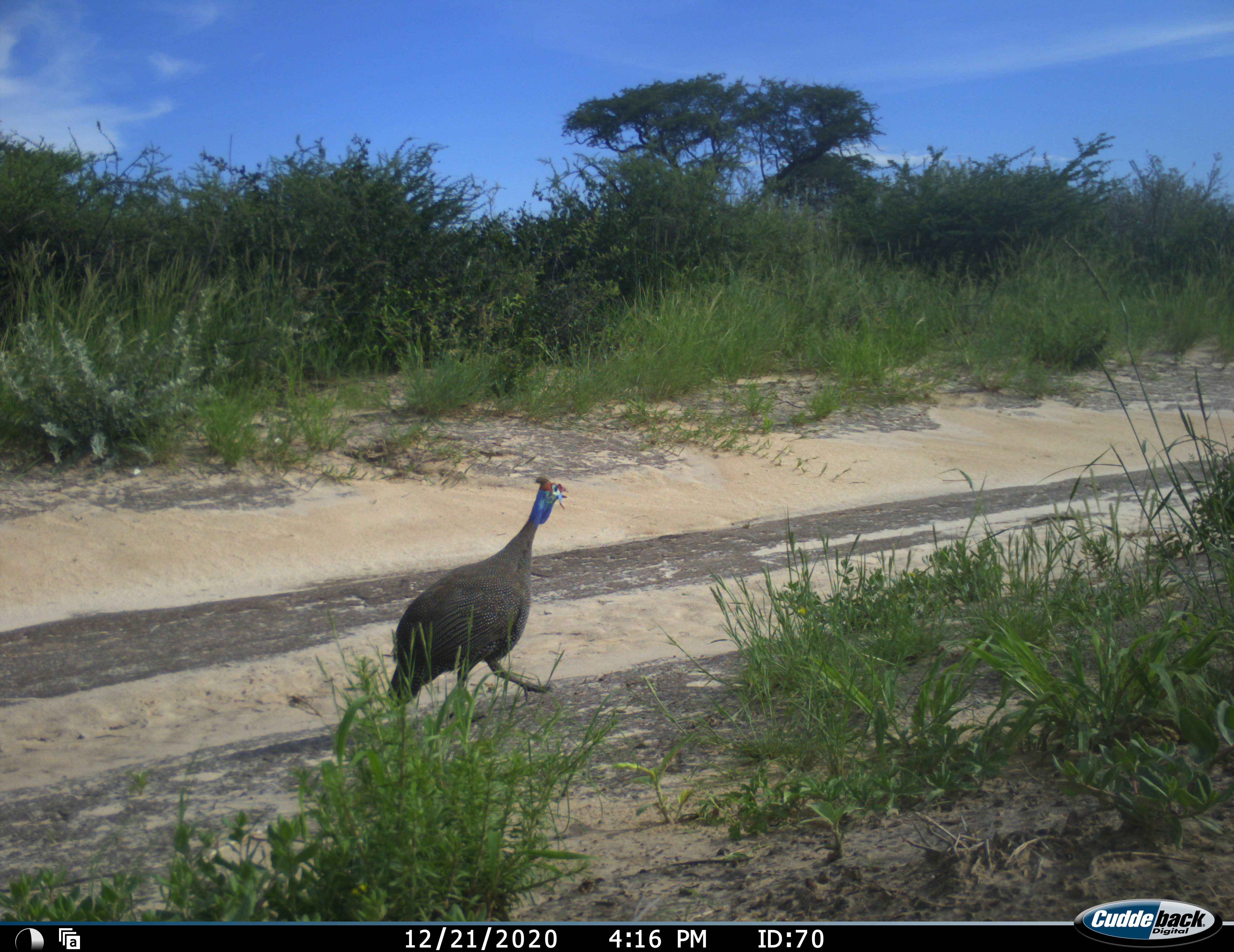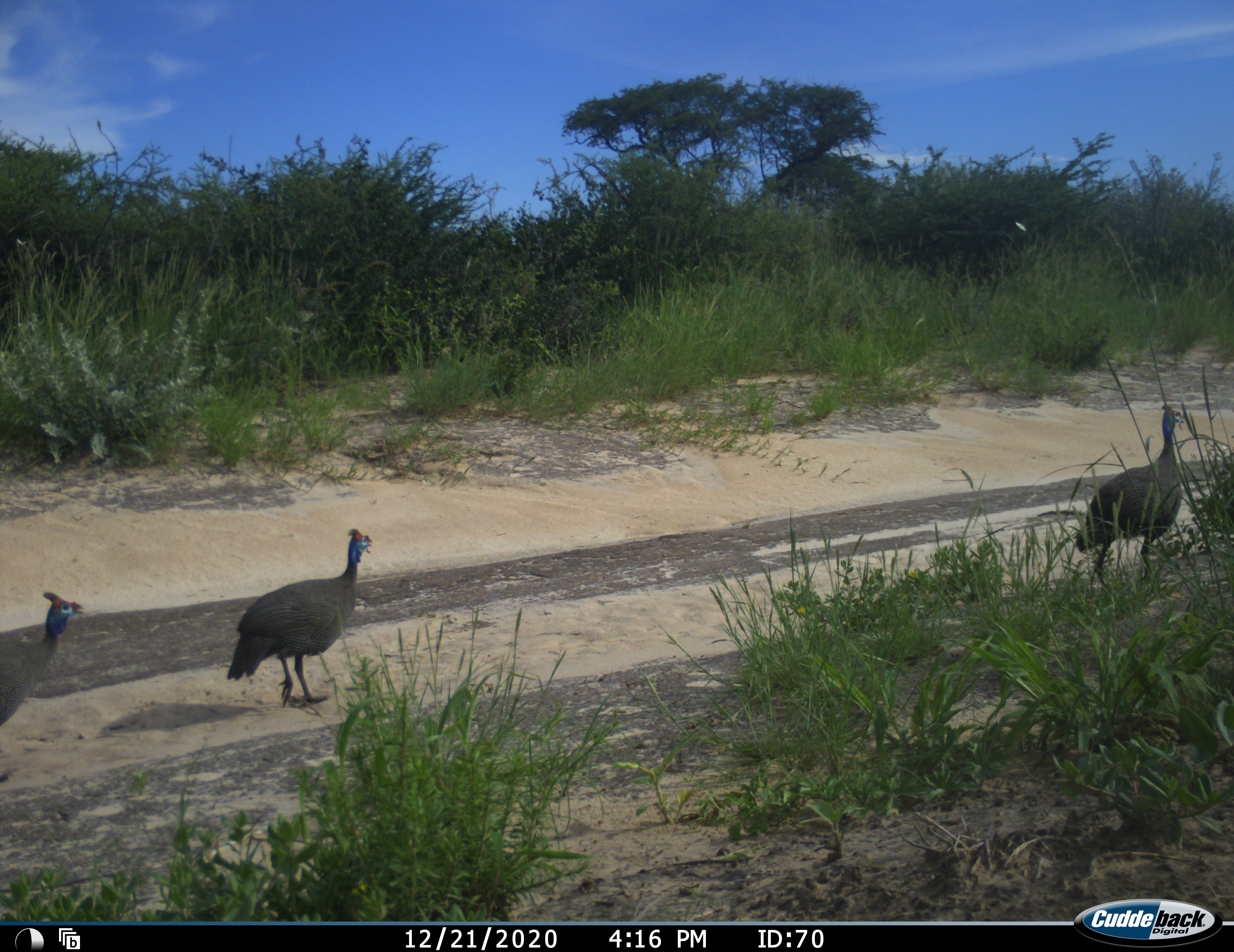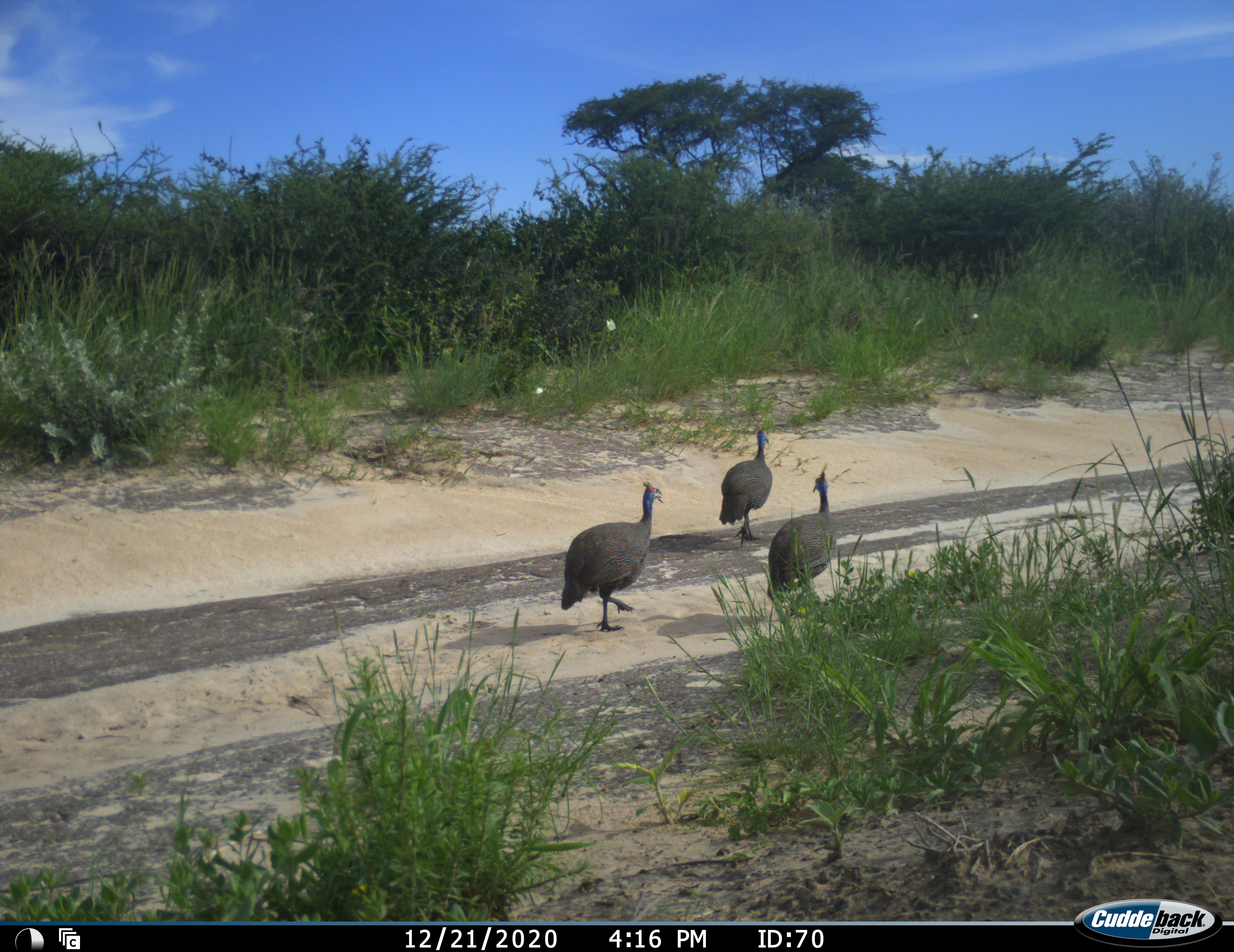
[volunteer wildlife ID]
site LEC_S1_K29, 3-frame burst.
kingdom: Animalia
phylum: Chordata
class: Aves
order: Galliformes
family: Numididae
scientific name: Numididae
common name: guineafowl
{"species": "guineafowl (Numididae)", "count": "3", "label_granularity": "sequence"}